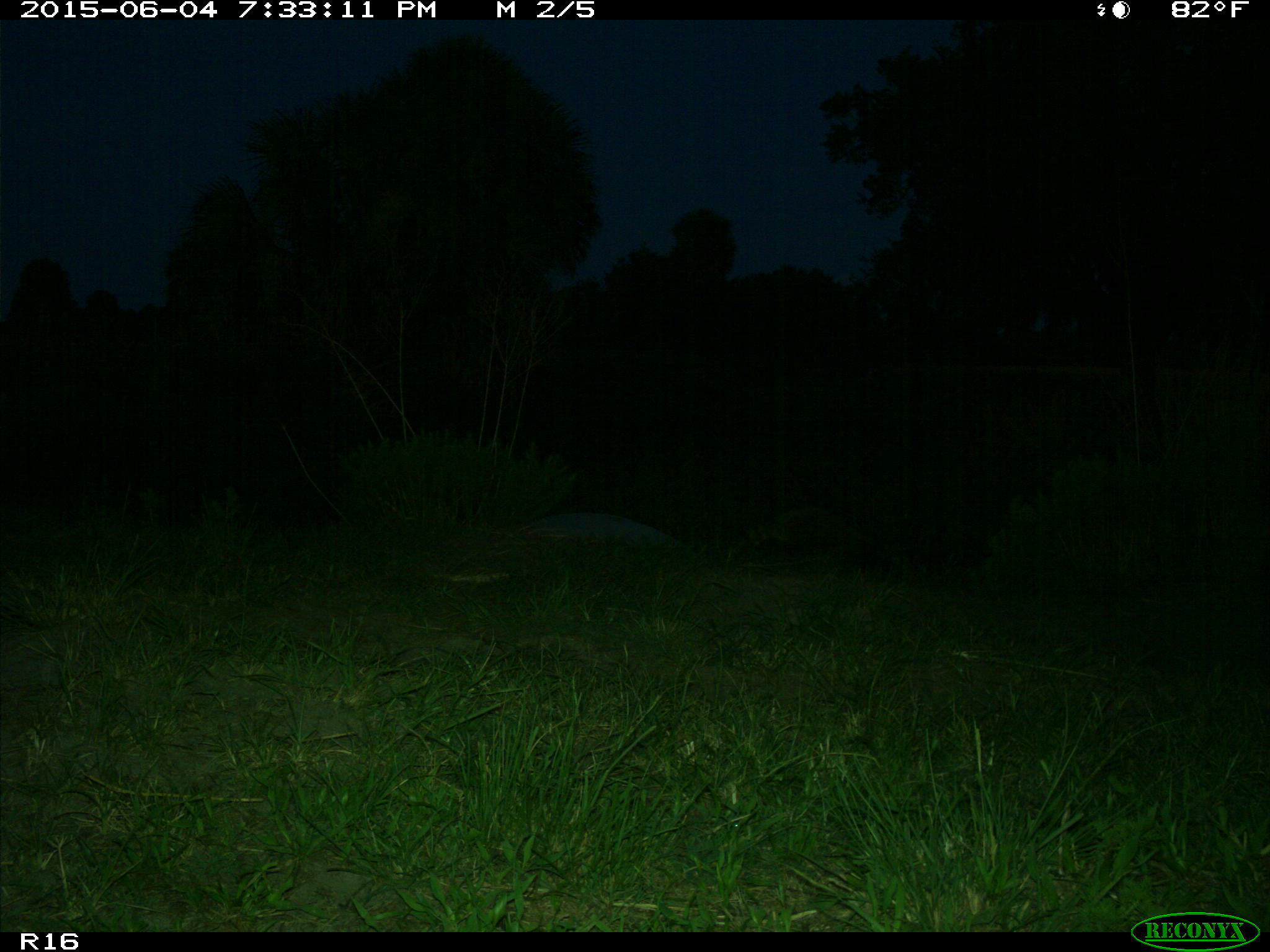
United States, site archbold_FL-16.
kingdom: Animalia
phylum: Chordata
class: Mammalia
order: Carnivora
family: Procyonidae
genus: Procyon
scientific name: Procyon lotor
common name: common raccoon